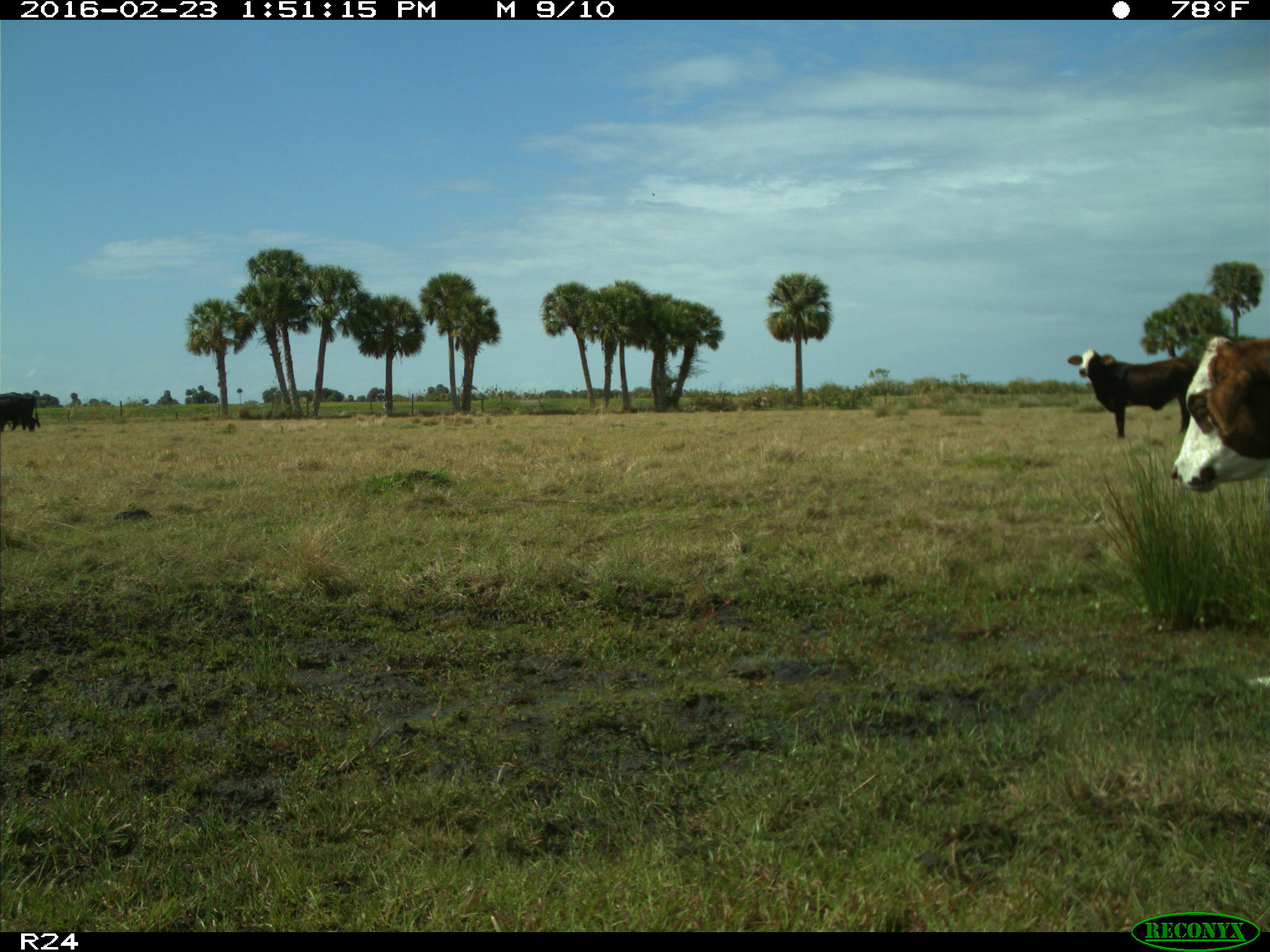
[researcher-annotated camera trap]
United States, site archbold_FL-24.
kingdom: Animalia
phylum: Chordata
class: Mammalia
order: Artiodactyla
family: Bovidae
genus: Bos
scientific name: Bos taurus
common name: domestic cow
Bos taurus (domestic cow).